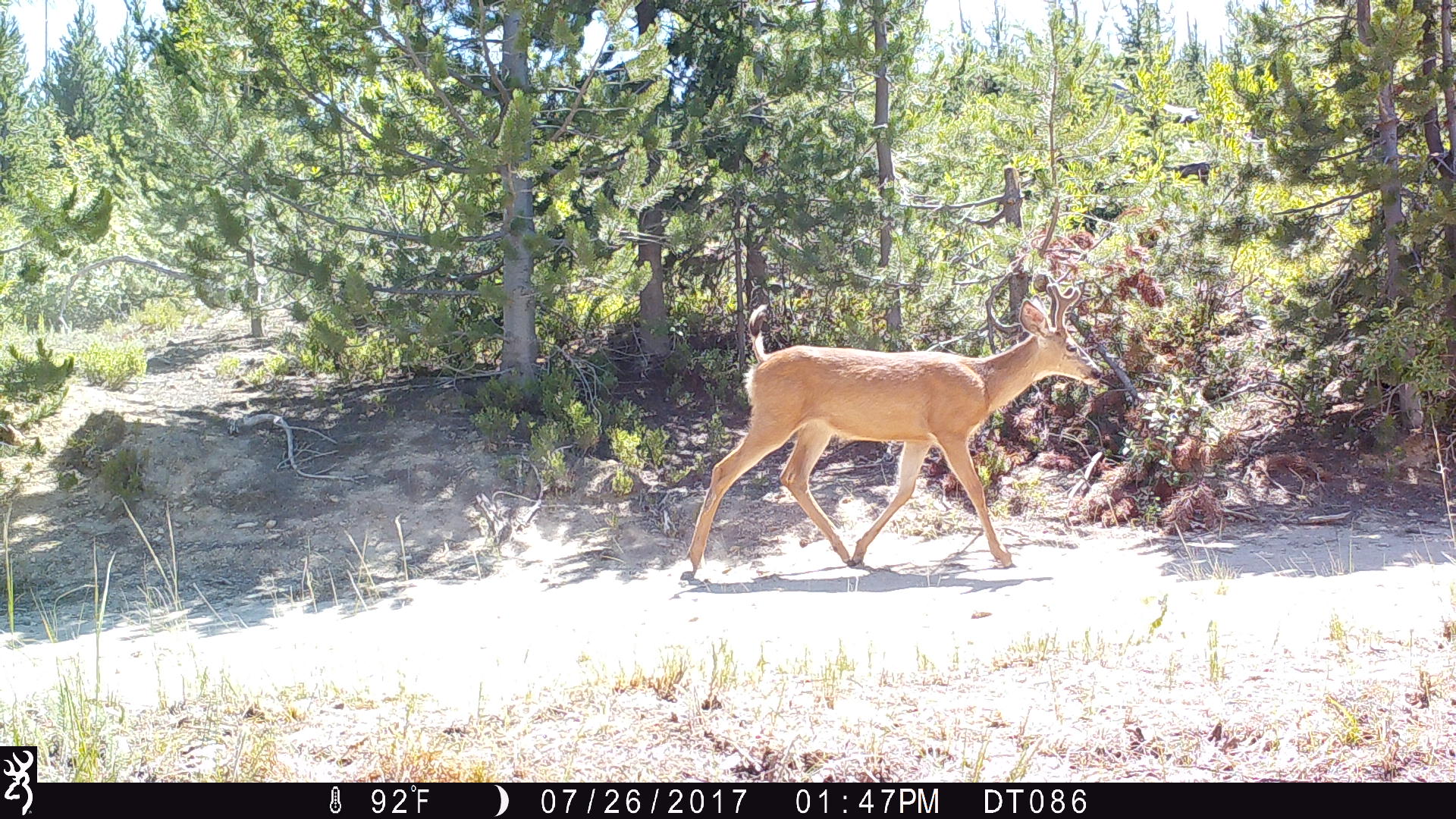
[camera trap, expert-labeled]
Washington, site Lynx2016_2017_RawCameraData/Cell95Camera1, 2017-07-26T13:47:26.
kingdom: Animalia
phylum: Chordata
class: Mammalia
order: Artiodactyla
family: Cervidae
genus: Odocoileus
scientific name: Odocoileus hemionus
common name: mule deer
Odocoileus hemionus (mule deer). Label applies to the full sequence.